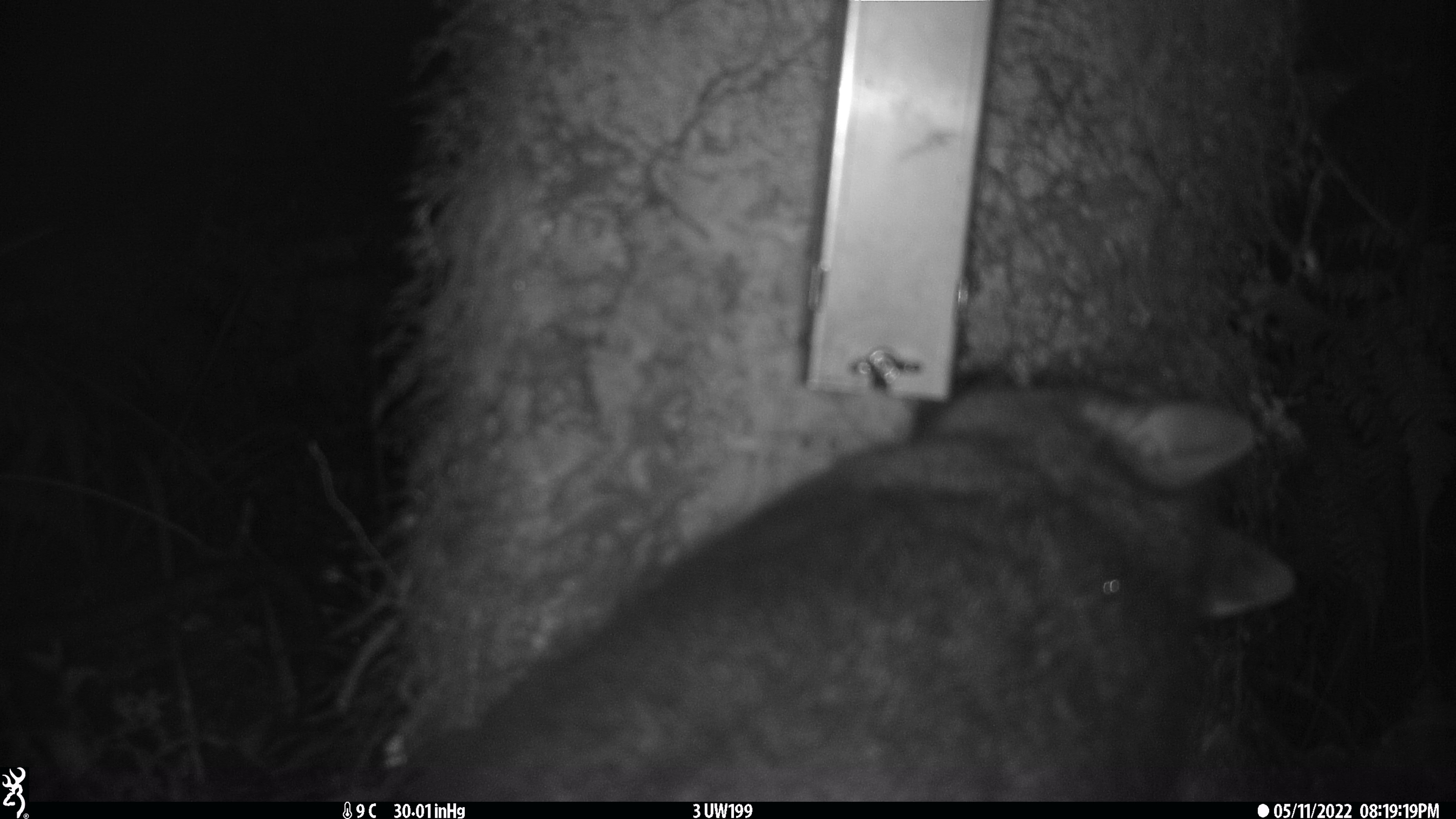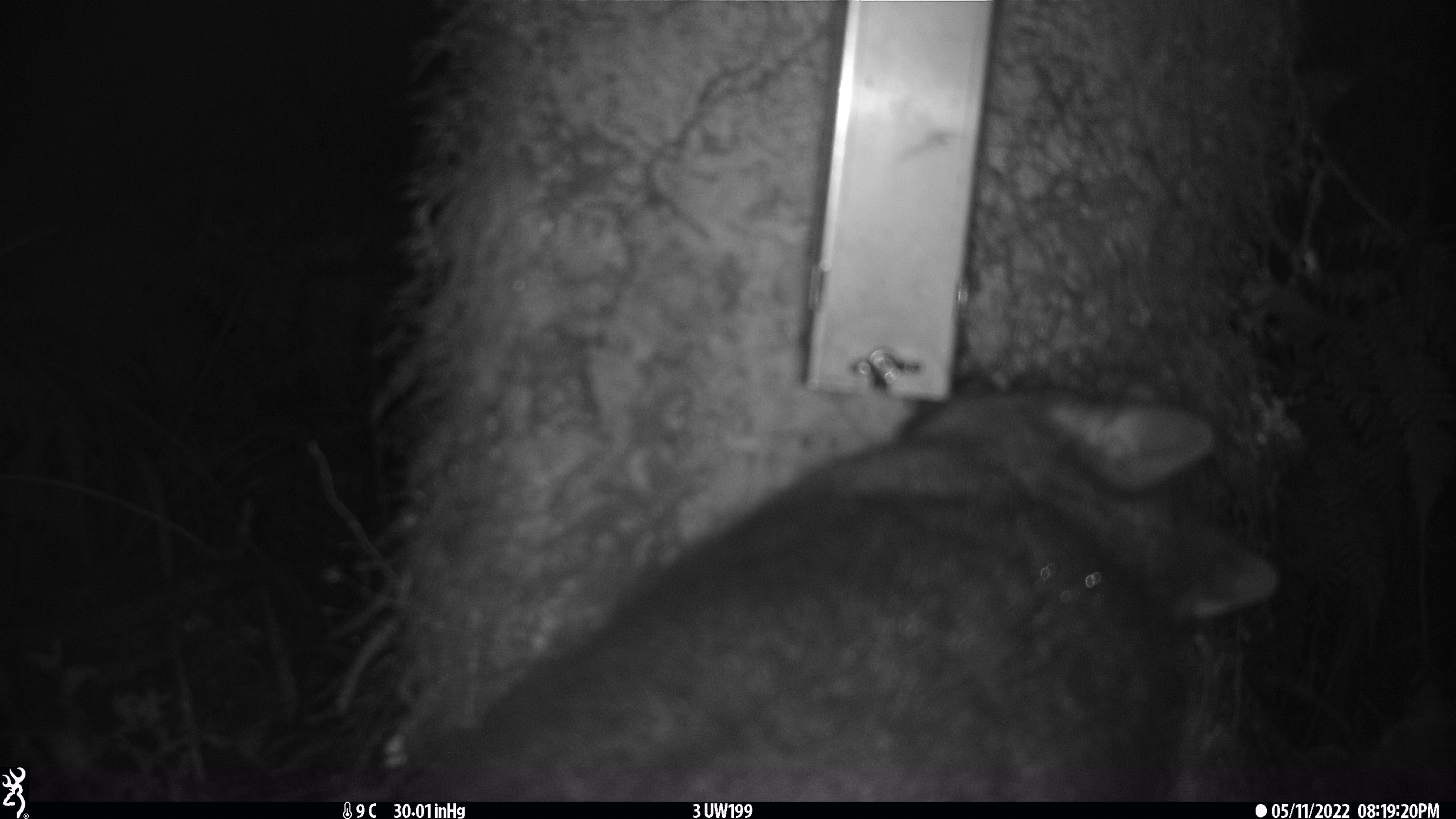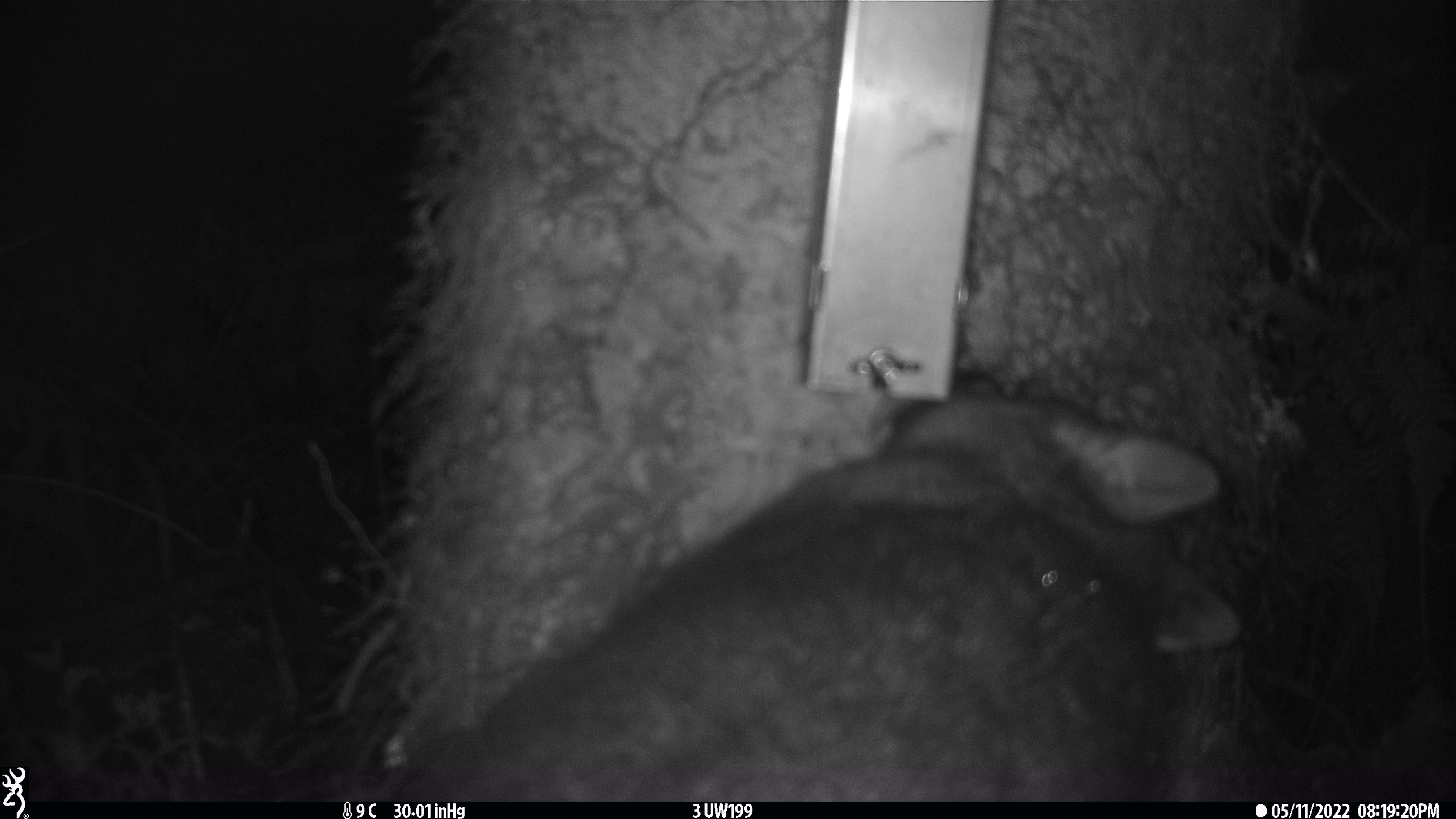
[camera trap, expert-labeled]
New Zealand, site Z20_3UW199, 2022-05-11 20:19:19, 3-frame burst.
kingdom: Animalia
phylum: Chordata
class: Mammalia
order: Diprotodontia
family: Phalangeridae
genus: Trichosurus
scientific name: Trichosurus vulpecula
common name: common brushtail possum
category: possum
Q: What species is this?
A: Possum (common brushtail possum) (Trichosurus vulpecula).